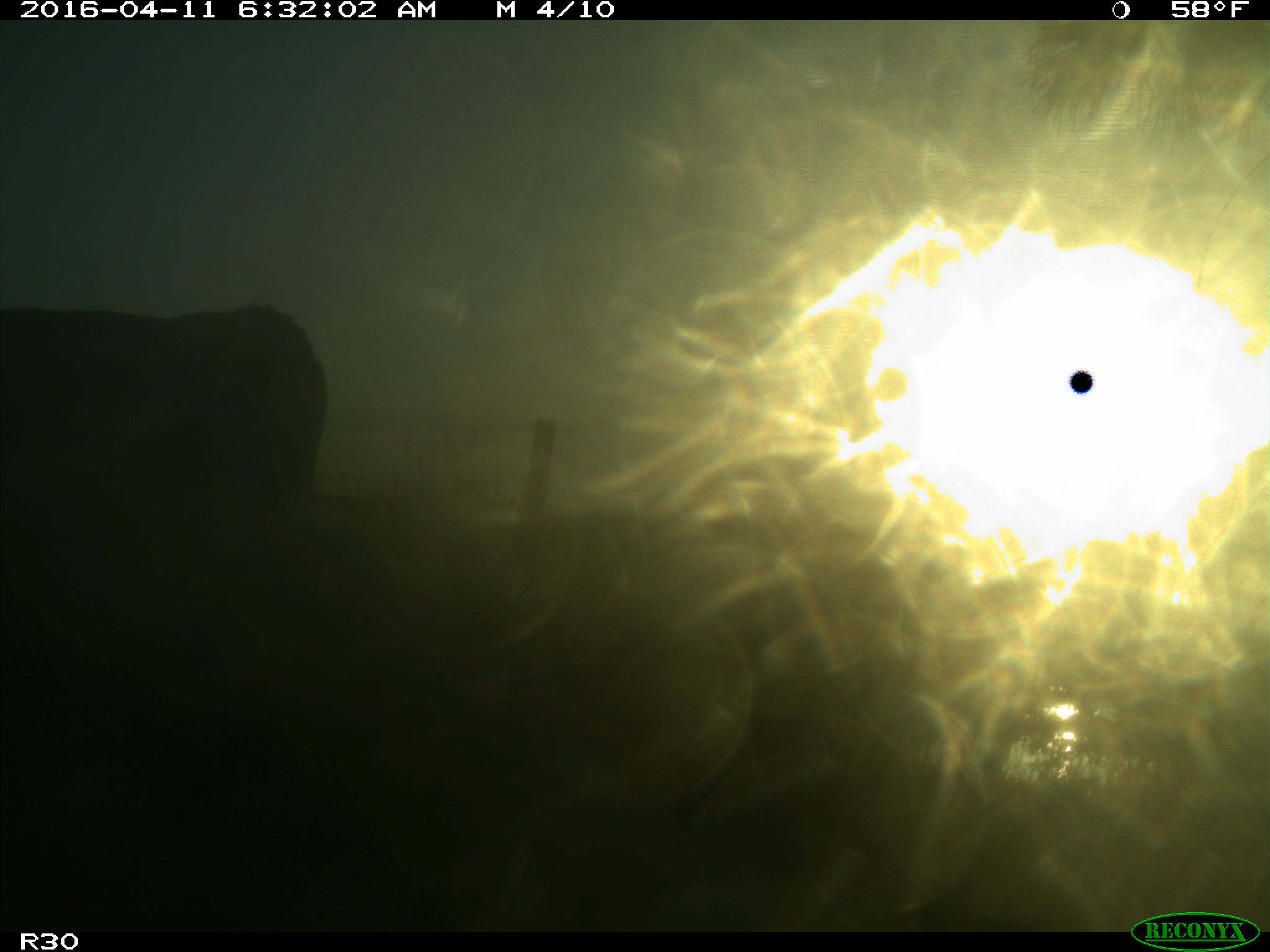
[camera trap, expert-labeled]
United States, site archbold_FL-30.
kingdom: Animalia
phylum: Chordata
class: Mammalia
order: Artiodactyla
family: Bovidae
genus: Bos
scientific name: Bos taurus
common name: domestic cow